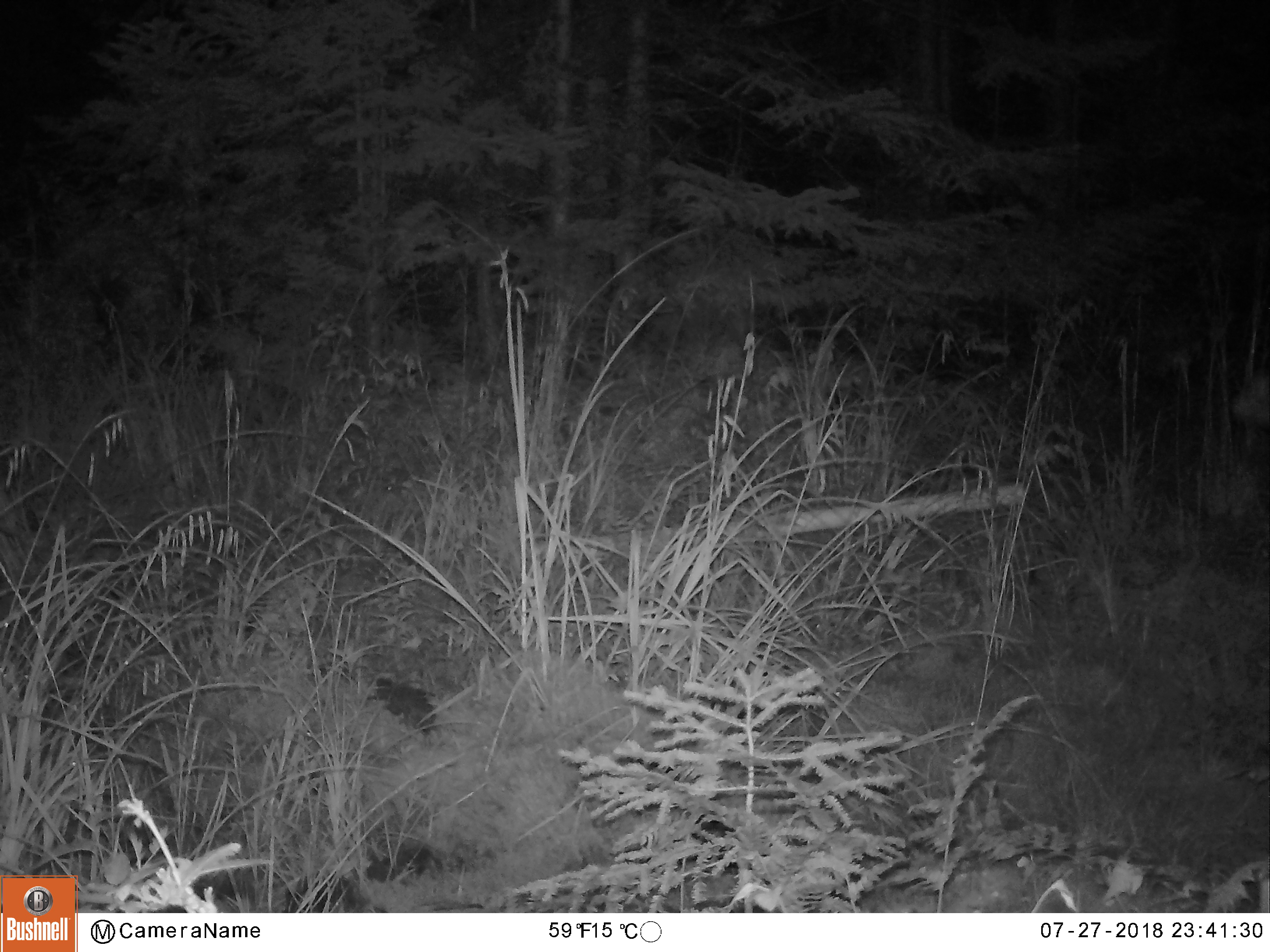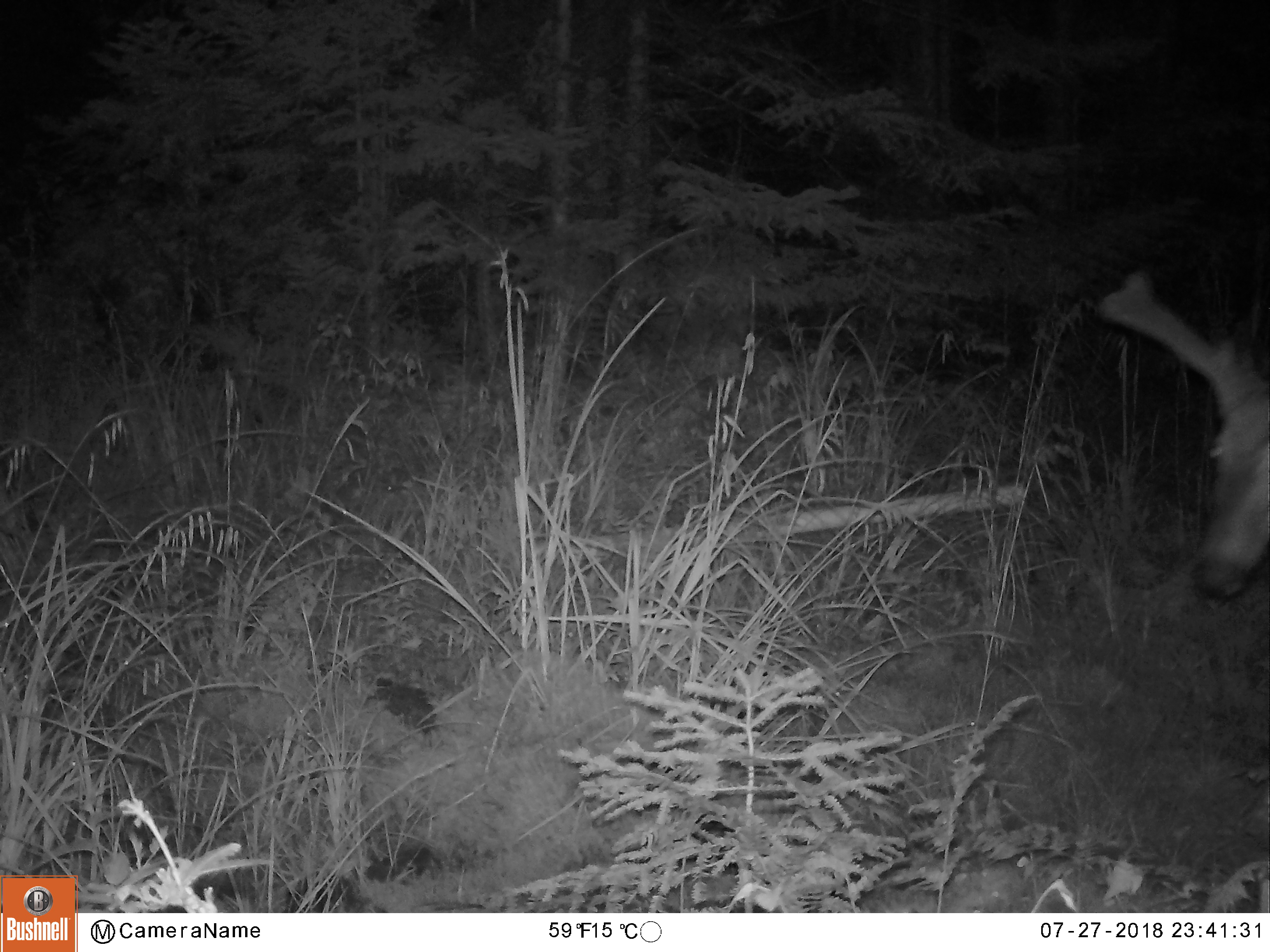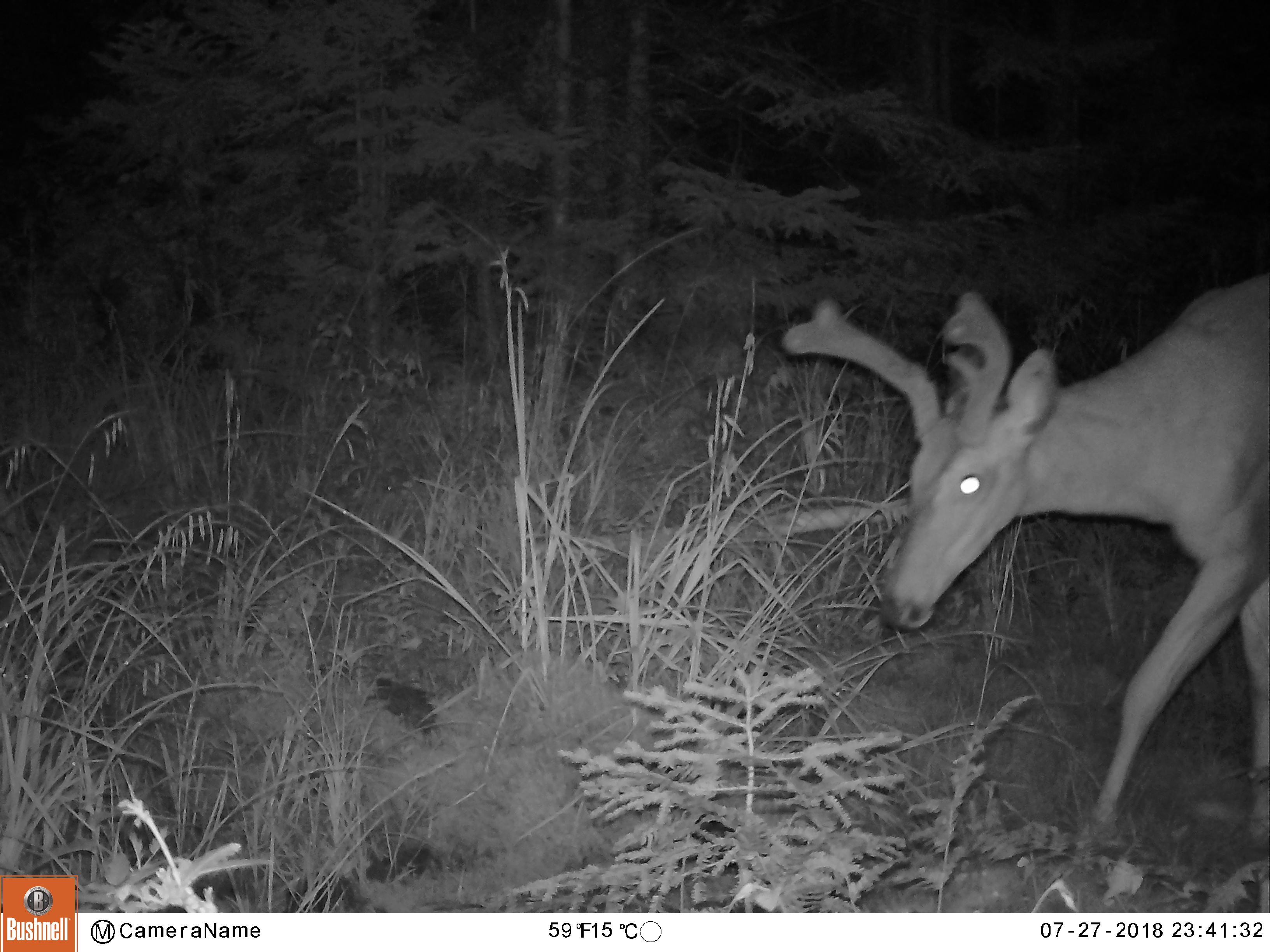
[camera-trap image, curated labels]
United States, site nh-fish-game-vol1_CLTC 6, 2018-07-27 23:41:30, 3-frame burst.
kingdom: Animalia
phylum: Chordata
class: Mammalia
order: Artiodactyla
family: Cervidae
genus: Odocoileus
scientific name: Odocoileus virginianus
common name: white-tailed deer